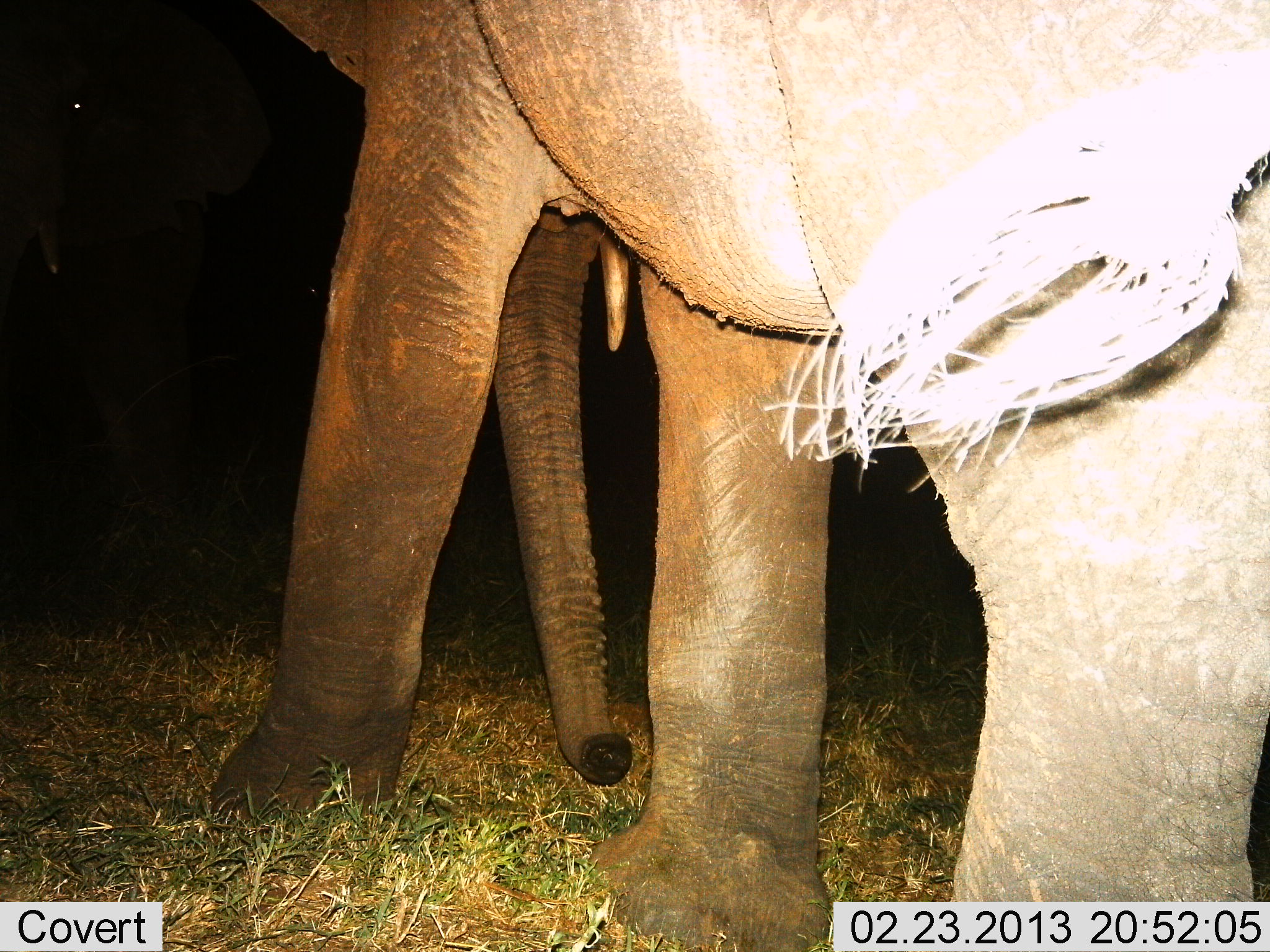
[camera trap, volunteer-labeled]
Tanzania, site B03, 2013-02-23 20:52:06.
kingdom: Animalia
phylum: Chordata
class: Mammalia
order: Proboscidea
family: Elephantidae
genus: Loxodonta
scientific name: Loxodonta africana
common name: african bush elephant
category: elephant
Elephant (african bush elephant) (Loxodonta africana), count 1. Behavior (volunteer vote fractions): standing 40%, resting 0%, moving 65%, interacting 0%. Young present (vote fraction): 0%. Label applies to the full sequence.